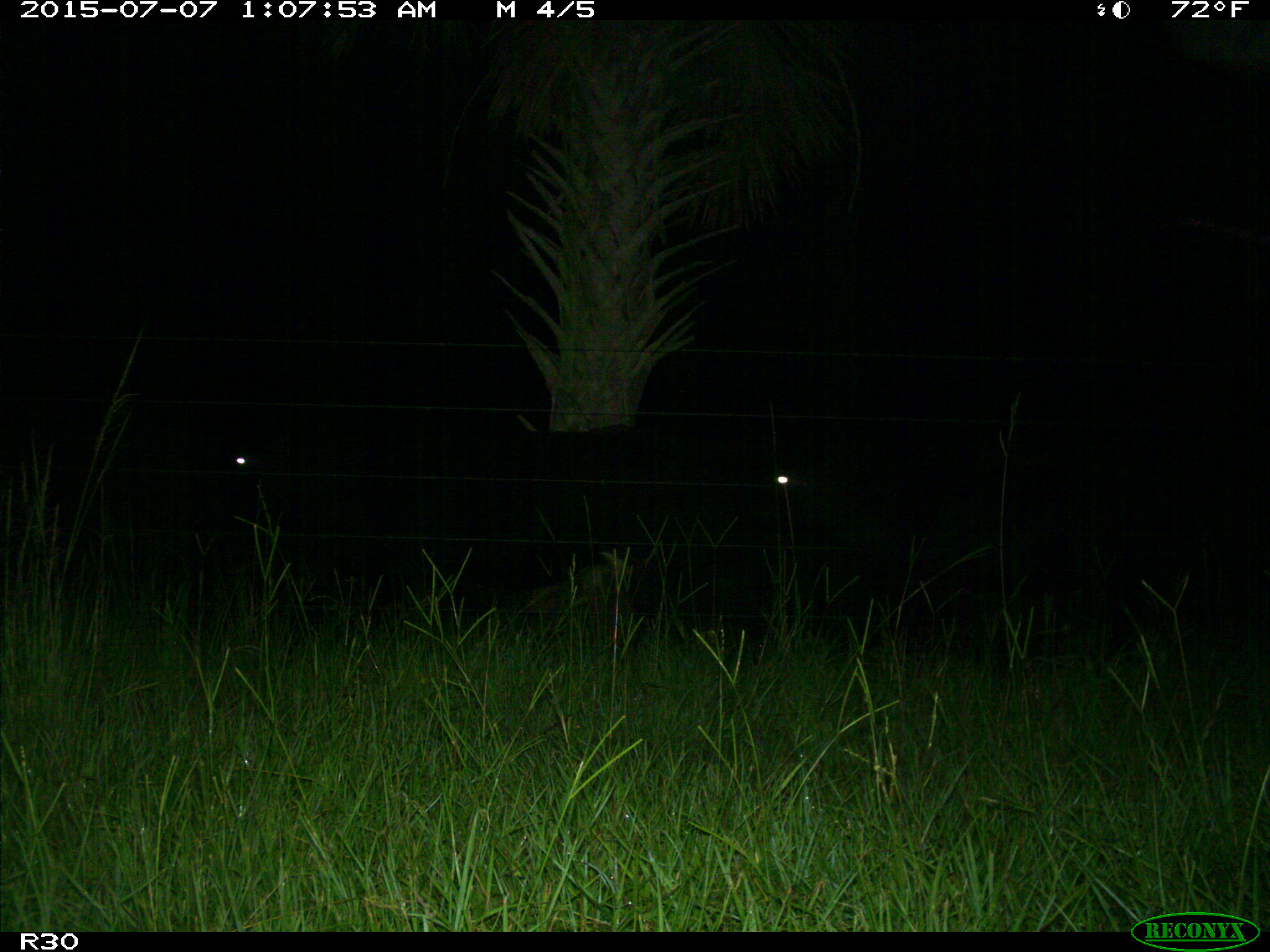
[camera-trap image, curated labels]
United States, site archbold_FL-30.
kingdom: Animalia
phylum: Chordata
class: Mammalia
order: Artiodactyla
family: Bovidae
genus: Bos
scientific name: Bos taurus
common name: domestic cow